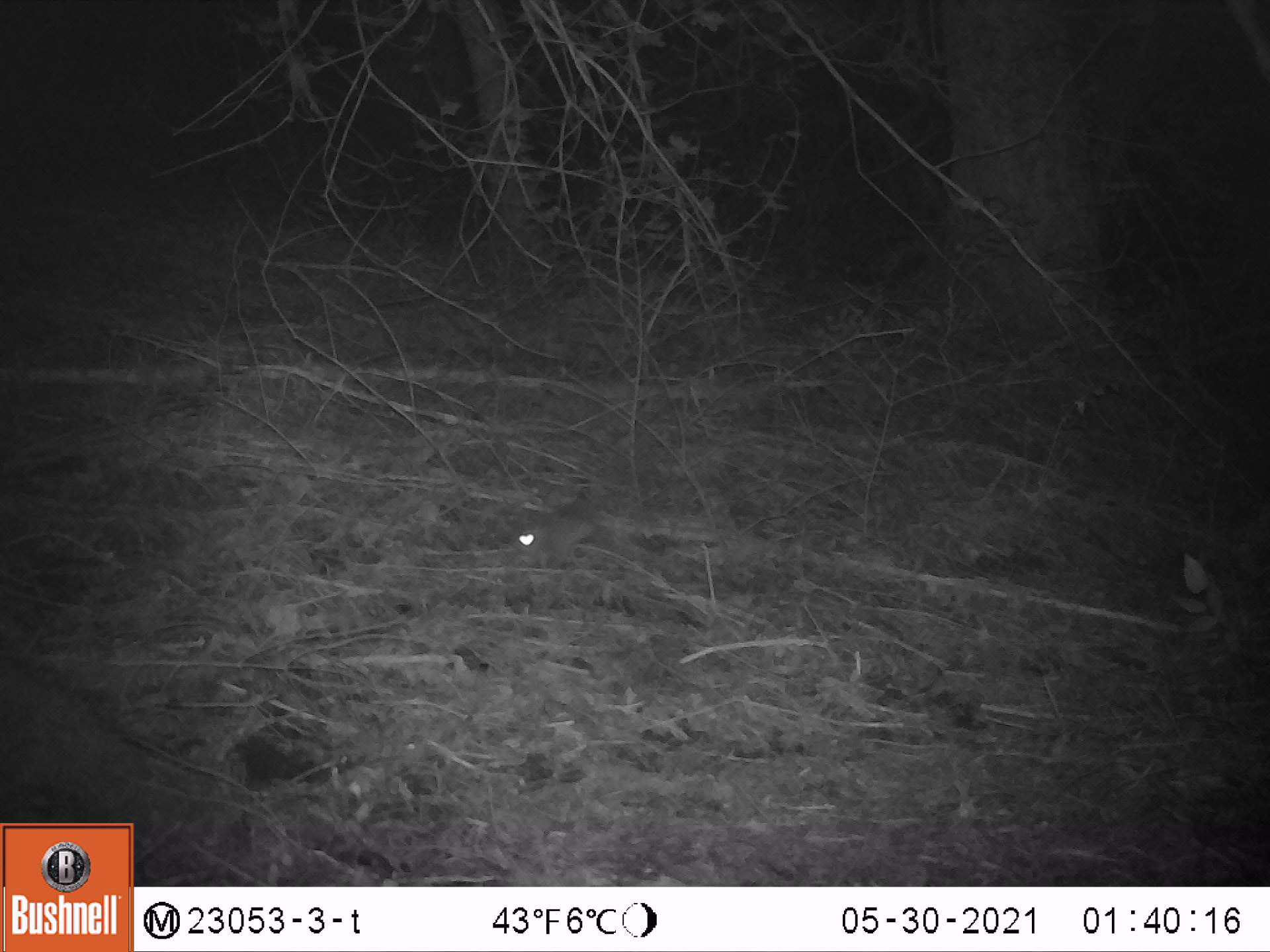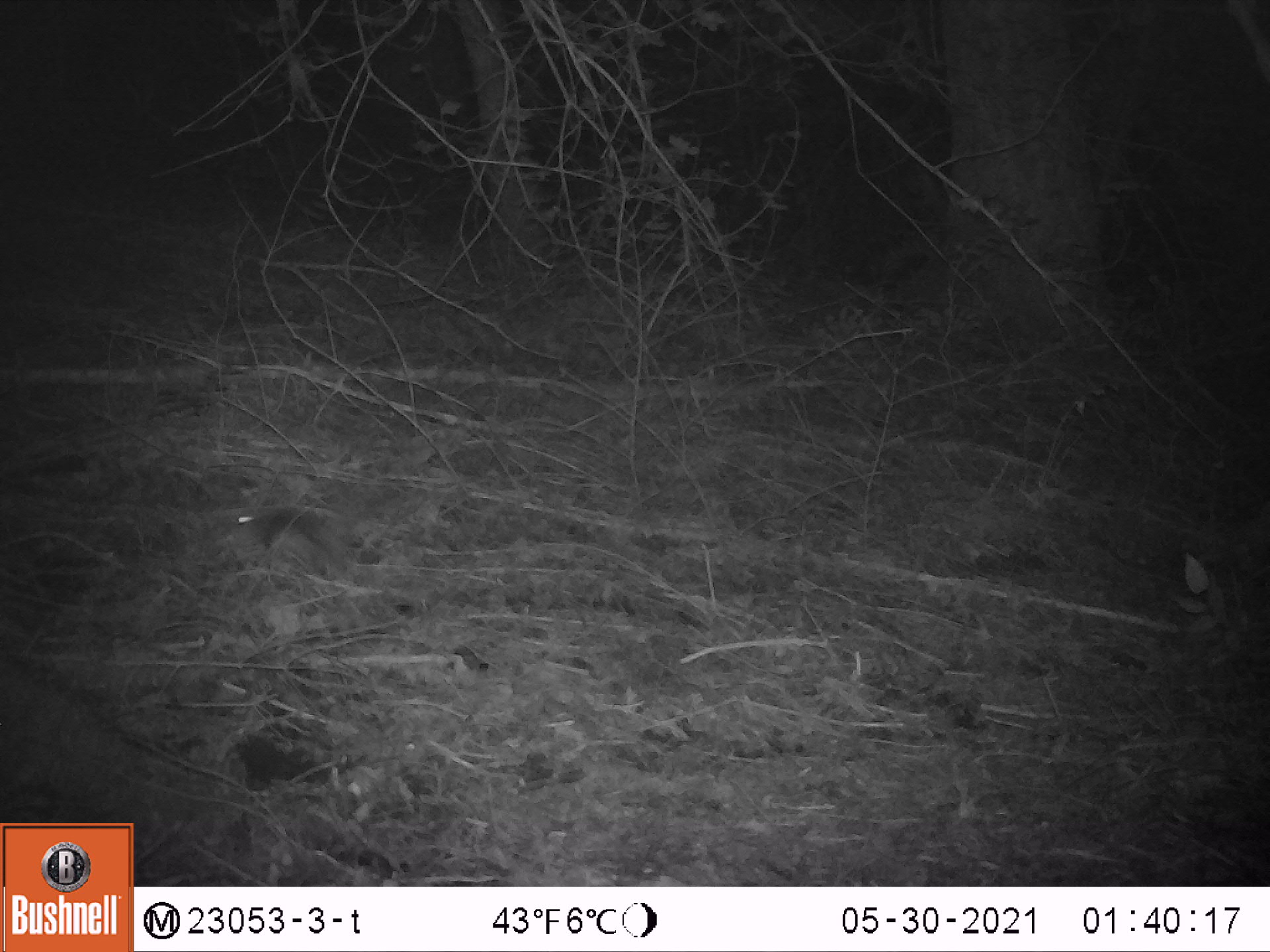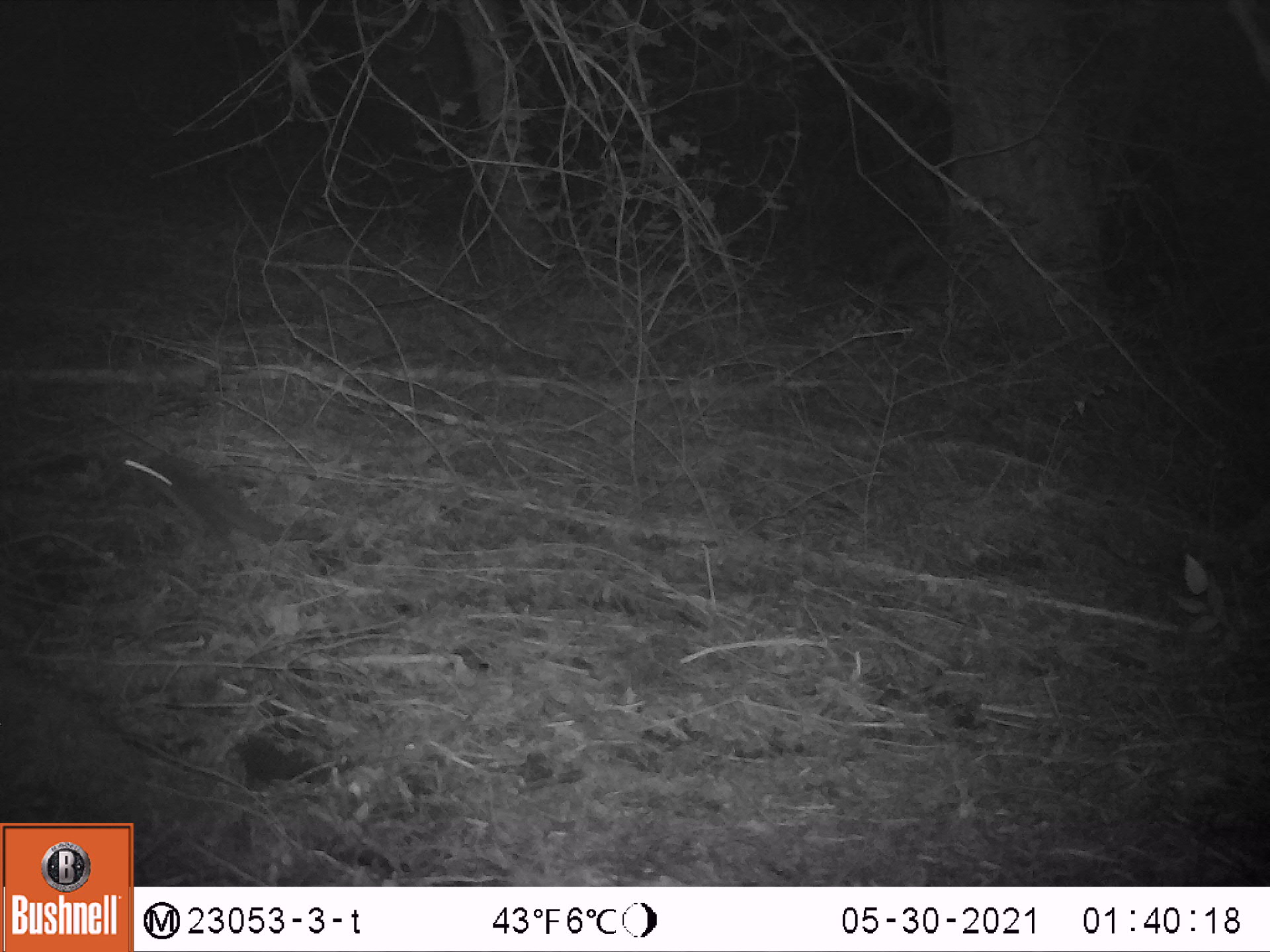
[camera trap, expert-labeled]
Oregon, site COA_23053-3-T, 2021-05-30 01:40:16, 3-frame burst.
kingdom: Animalia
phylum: Chordata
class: Mammalia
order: Rodentia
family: Sciuridae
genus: Glaucomys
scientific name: Glaucomys oregonensis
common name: humboldt's flying squirrel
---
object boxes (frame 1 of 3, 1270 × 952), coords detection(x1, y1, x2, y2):
humboldt's flying squirrel: detection(507, 482, 616, 571)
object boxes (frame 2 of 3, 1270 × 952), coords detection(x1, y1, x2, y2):
humboldt's flying squirrel: detection(228, 483, 407, 570)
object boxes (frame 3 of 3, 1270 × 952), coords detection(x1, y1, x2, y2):
humboldt's flying squirrel: detection(109, 445, 293, 553)